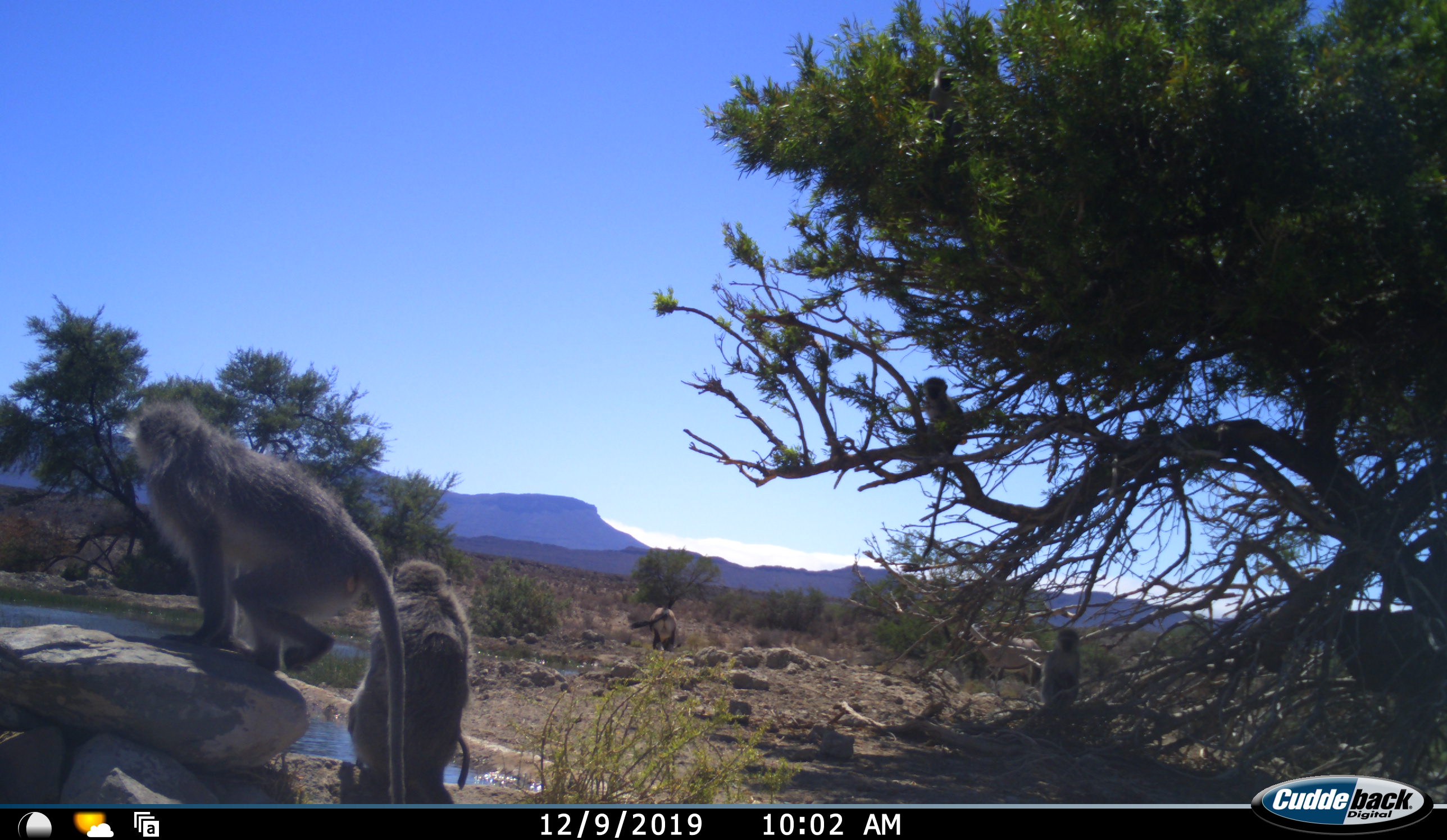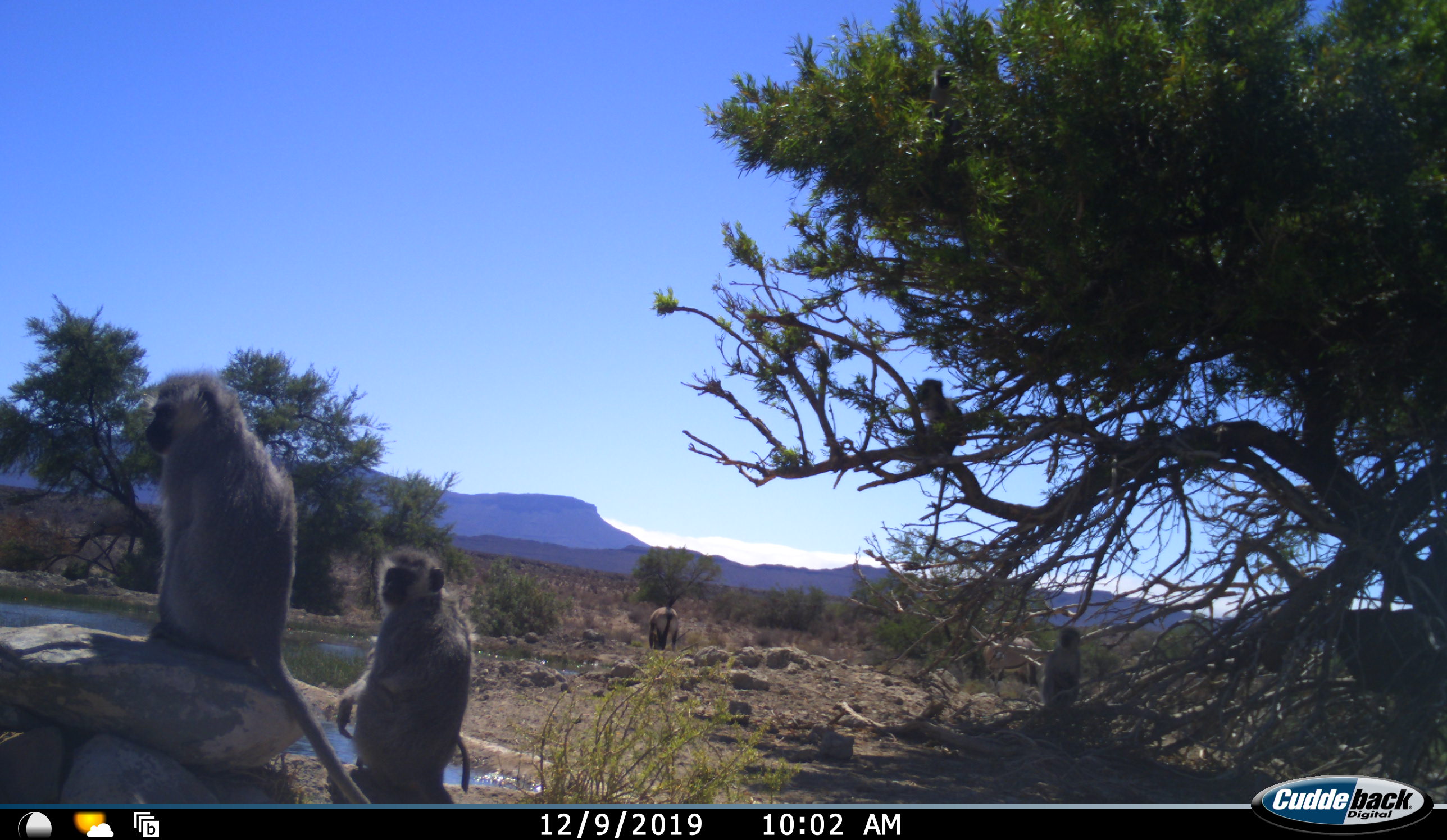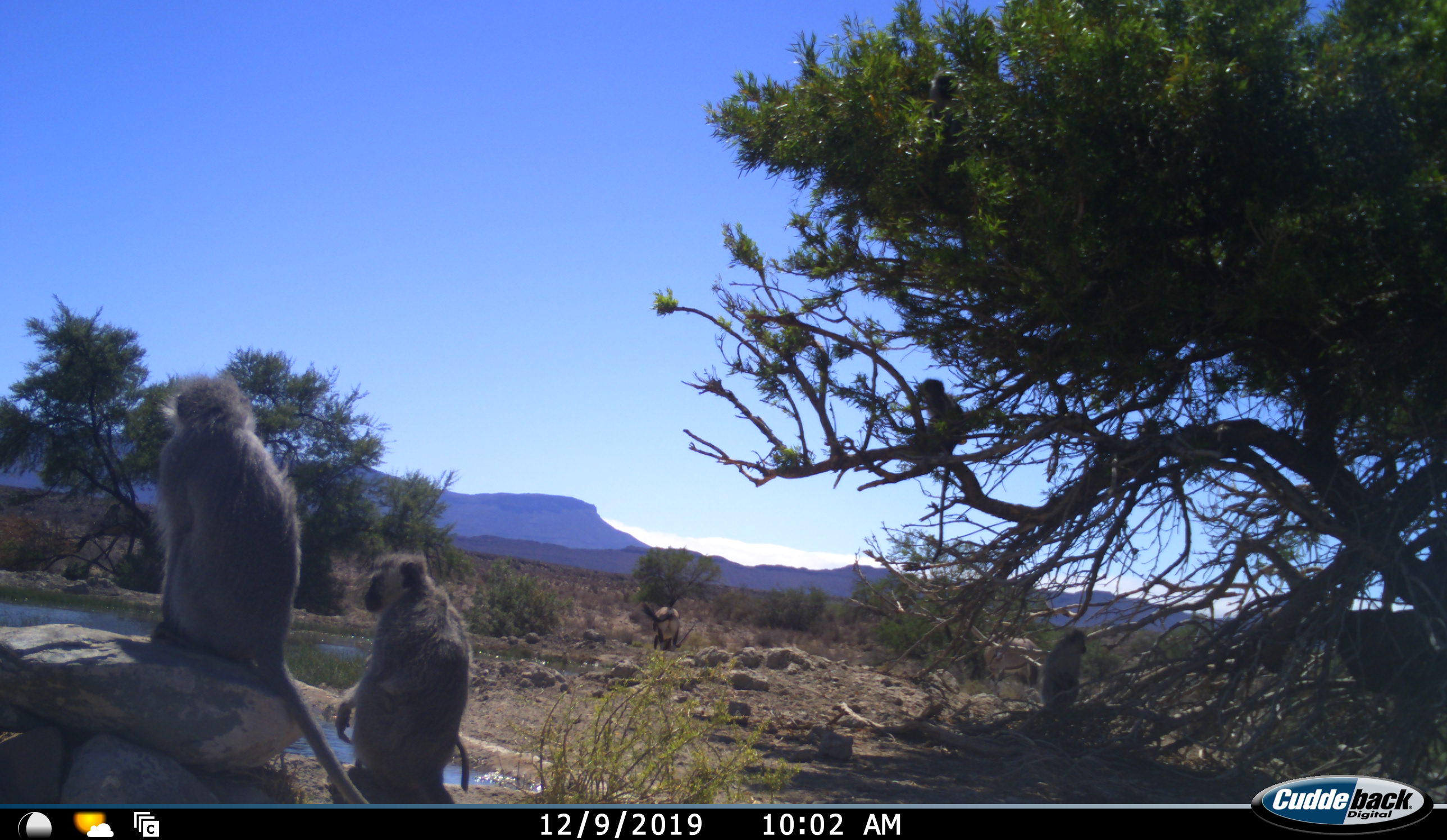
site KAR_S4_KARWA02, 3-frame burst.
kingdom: Animalia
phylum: Chordata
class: Mammalia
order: Artiodactyla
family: Bovidae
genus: Oryx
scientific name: Oryx gazella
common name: gemsbok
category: oryx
Oryx (gemsbok) (Oryx gazella), count 1. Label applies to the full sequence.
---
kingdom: Animalia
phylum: Chordata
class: Mammalia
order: Primates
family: Cercopithecidae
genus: Chlorocebus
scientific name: Chlorocebus pygerythrus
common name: vervet monkey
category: monkeyvervet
Monkeyvervet (vervet monkey) (Chlorocebus pygerythrus), count 4. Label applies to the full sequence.